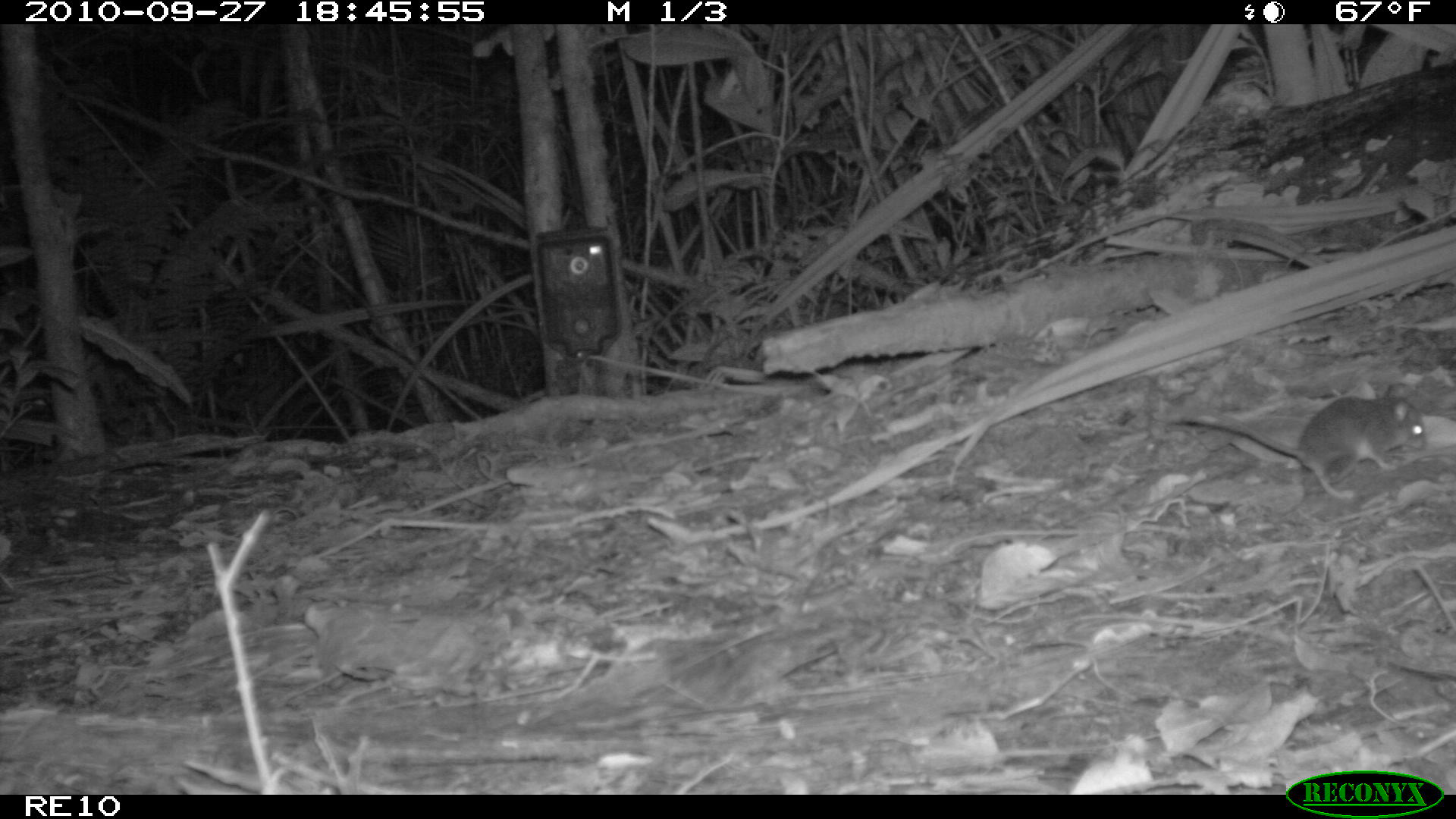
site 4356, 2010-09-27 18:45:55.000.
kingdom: Animalia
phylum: Chordata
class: Mammalia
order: Rodentia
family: Muridae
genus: Rattus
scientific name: Rattus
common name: rodent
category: unknown rat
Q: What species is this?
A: Unknown rat (rodent) (Rattus).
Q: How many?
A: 1.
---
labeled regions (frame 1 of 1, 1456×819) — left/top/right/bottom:
unknown rat: 1154/397/1426/501